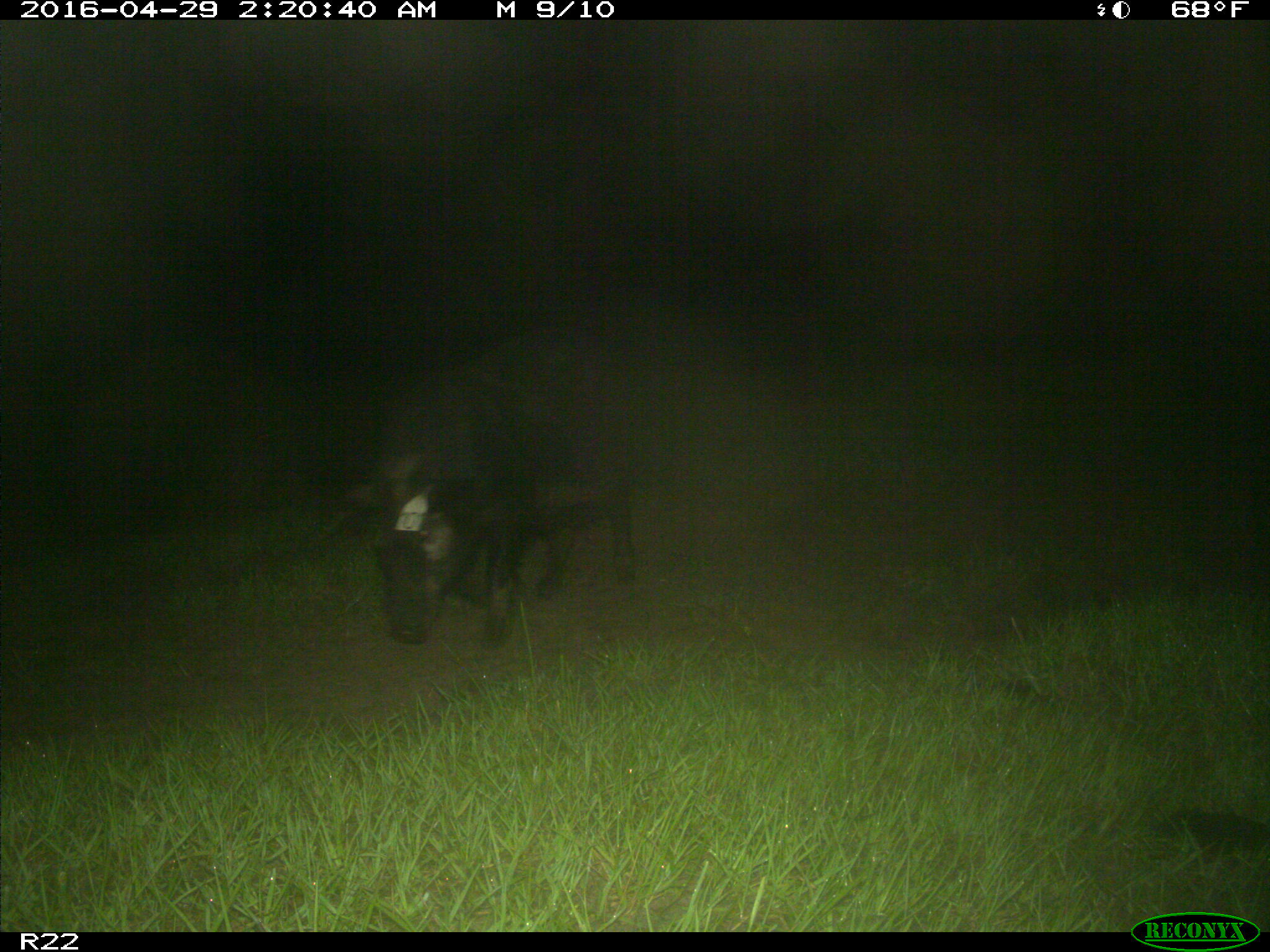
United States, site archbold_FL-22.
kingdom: Animalia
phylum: Chordata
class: Mammalia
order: Artiodactyla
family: Suidae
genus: Sus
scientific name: Sus scrofa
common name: wild boar